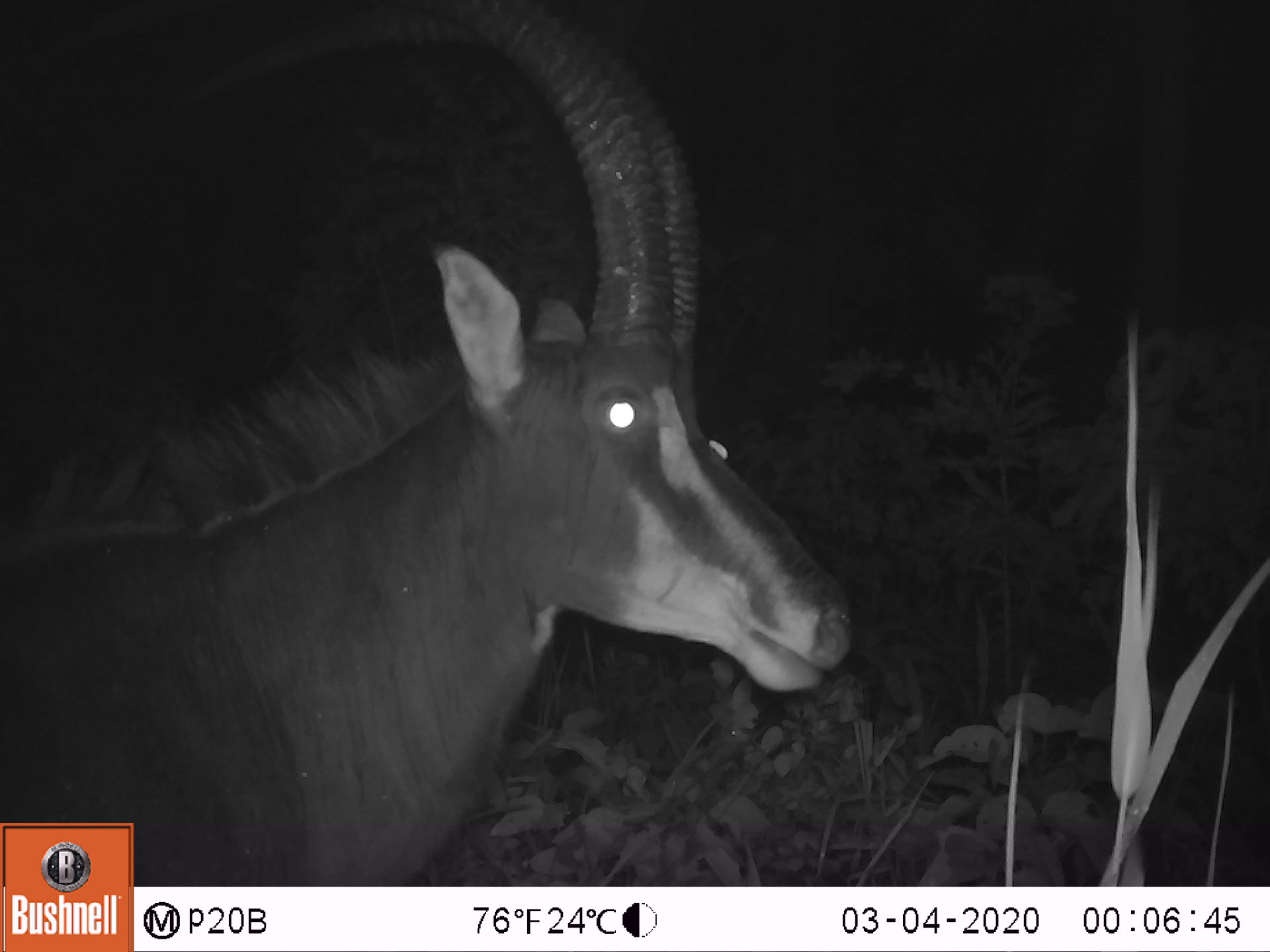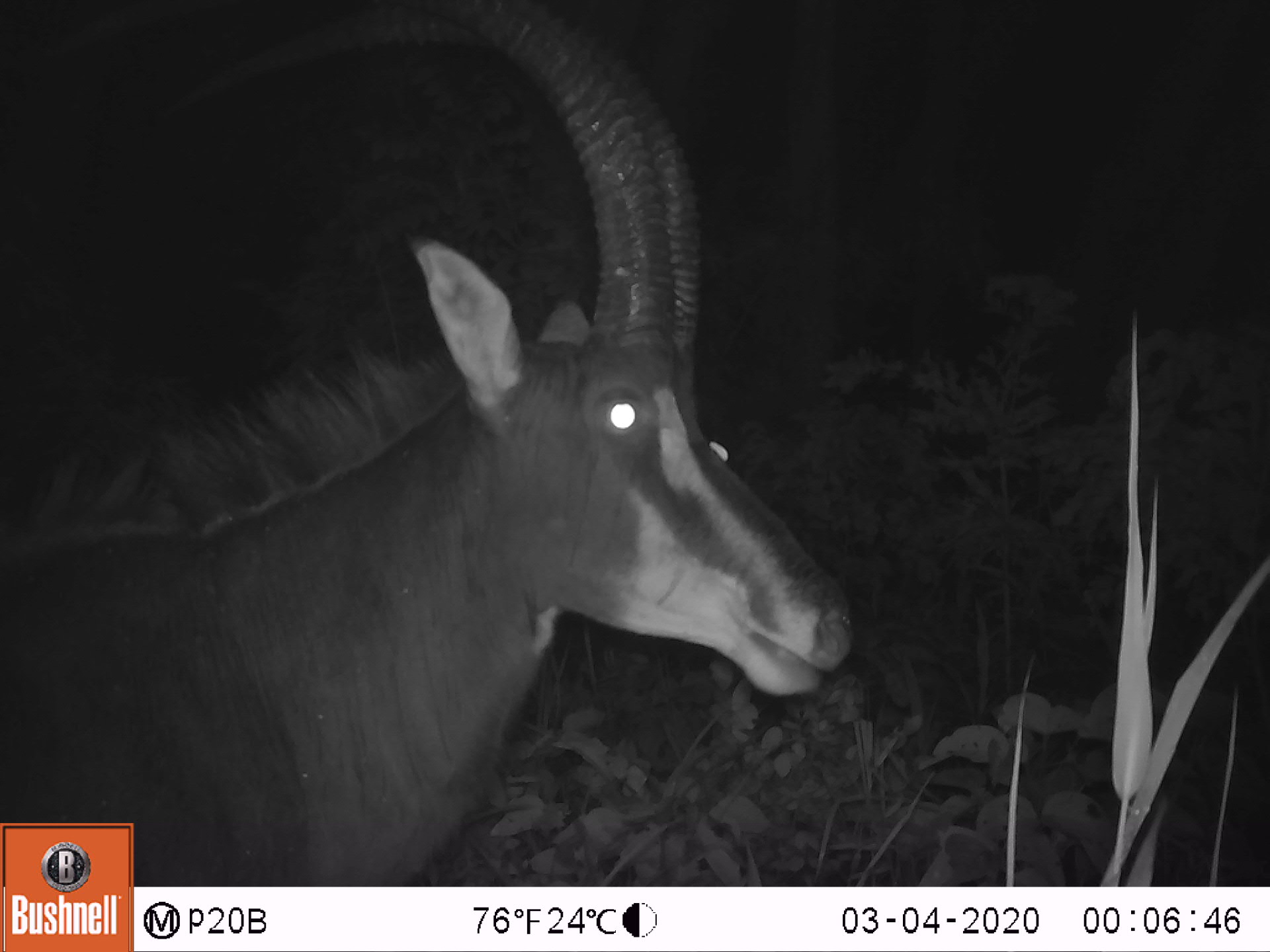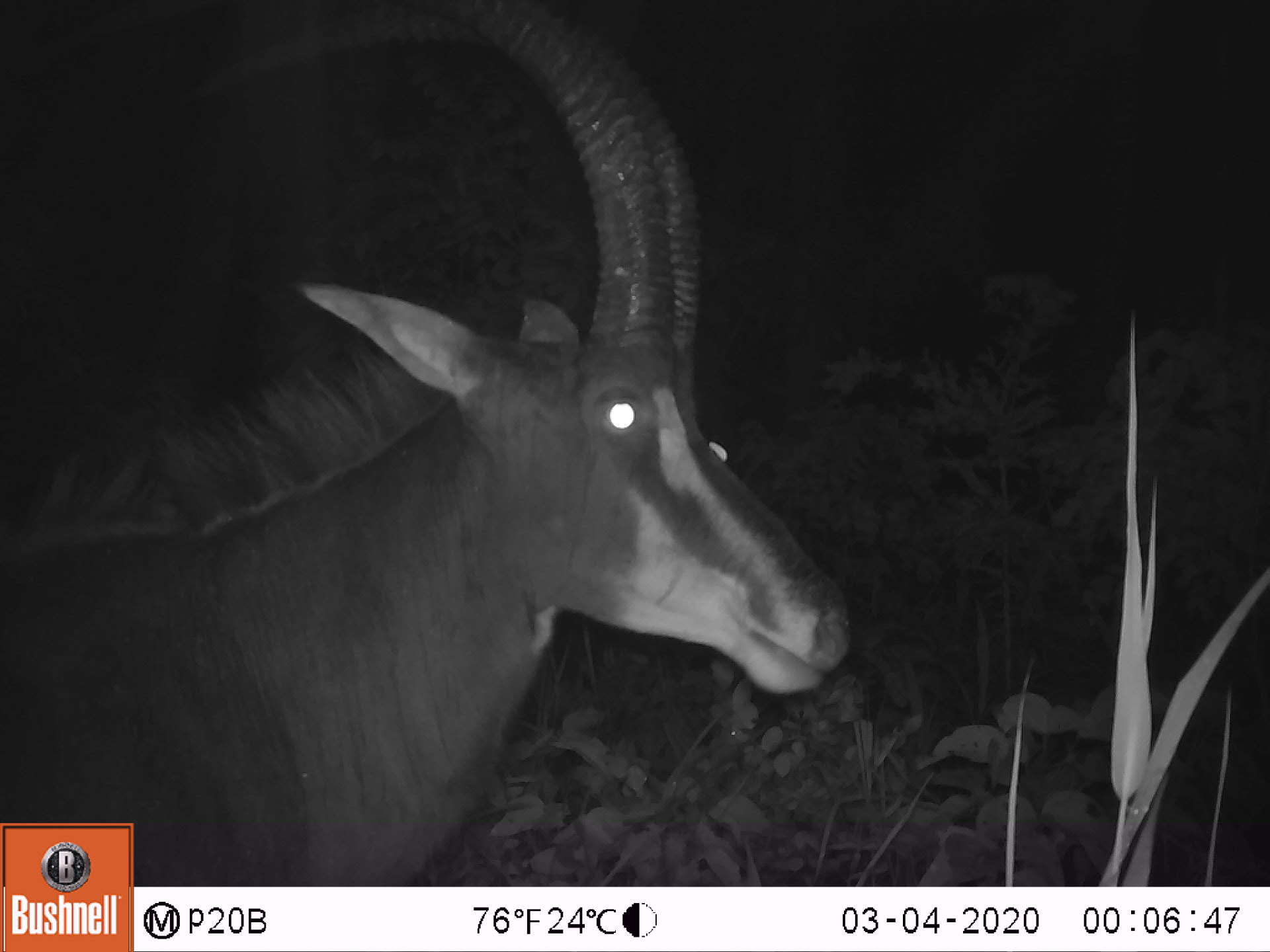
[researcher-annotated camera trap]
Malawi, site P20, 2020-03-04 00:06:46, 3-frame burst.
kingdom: Animalia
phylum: Chordata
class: Mammalia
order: Artiodactyla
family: Bovidae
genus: Hippotragus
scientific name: Hippotragus niger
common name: sable antelope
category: sable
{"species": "sable (sable antelope) (Hippotragus niger)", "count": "1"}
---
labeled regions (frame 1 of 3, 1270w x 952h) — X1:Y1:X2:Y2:
sable: 8:1:855:813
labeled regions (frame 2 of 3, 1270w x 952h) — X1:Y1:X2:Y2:
sable: 7:13:860:814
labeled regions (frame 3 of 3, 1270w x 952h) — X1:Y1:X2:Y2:
sable: 8:3:850:819